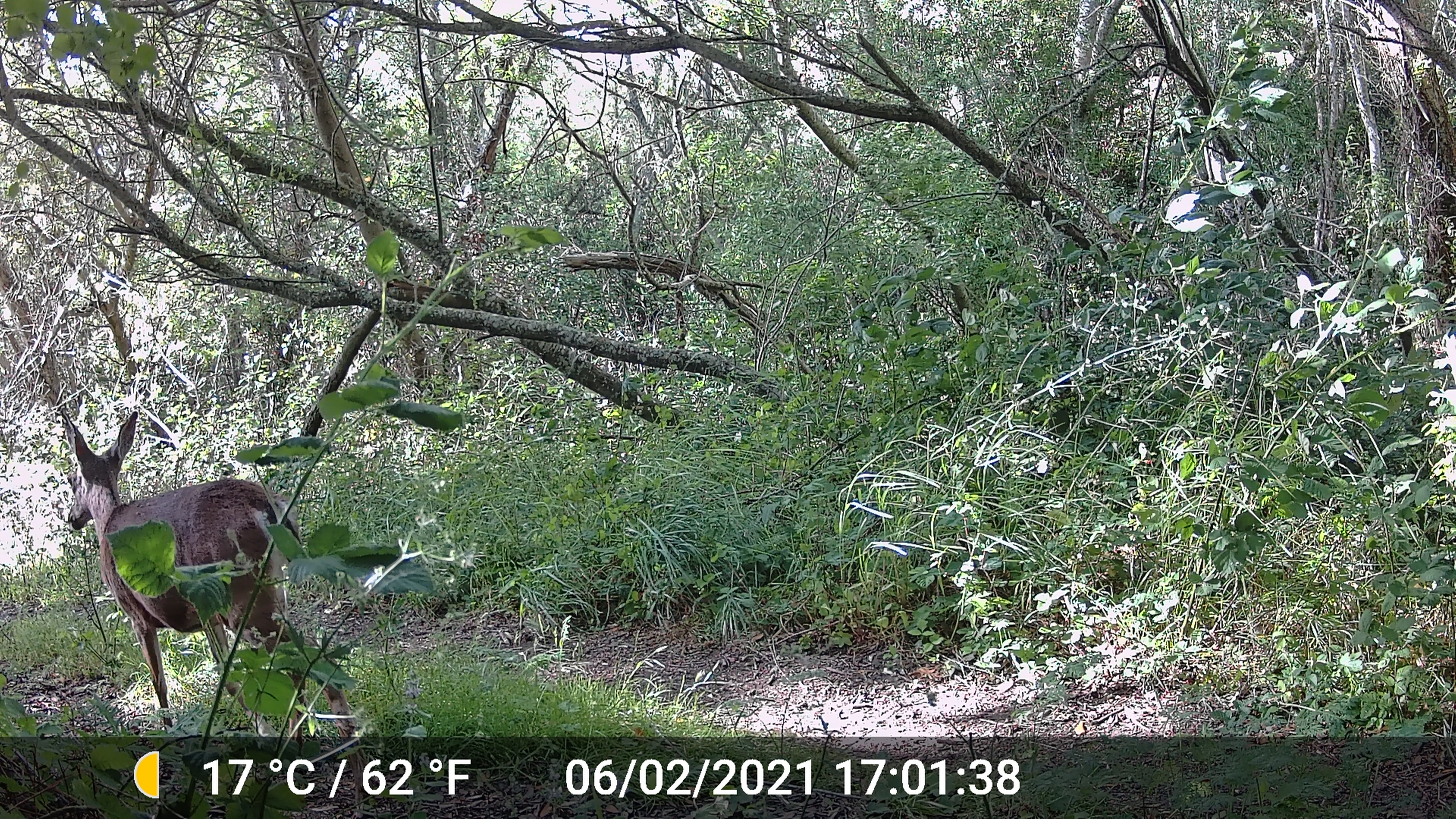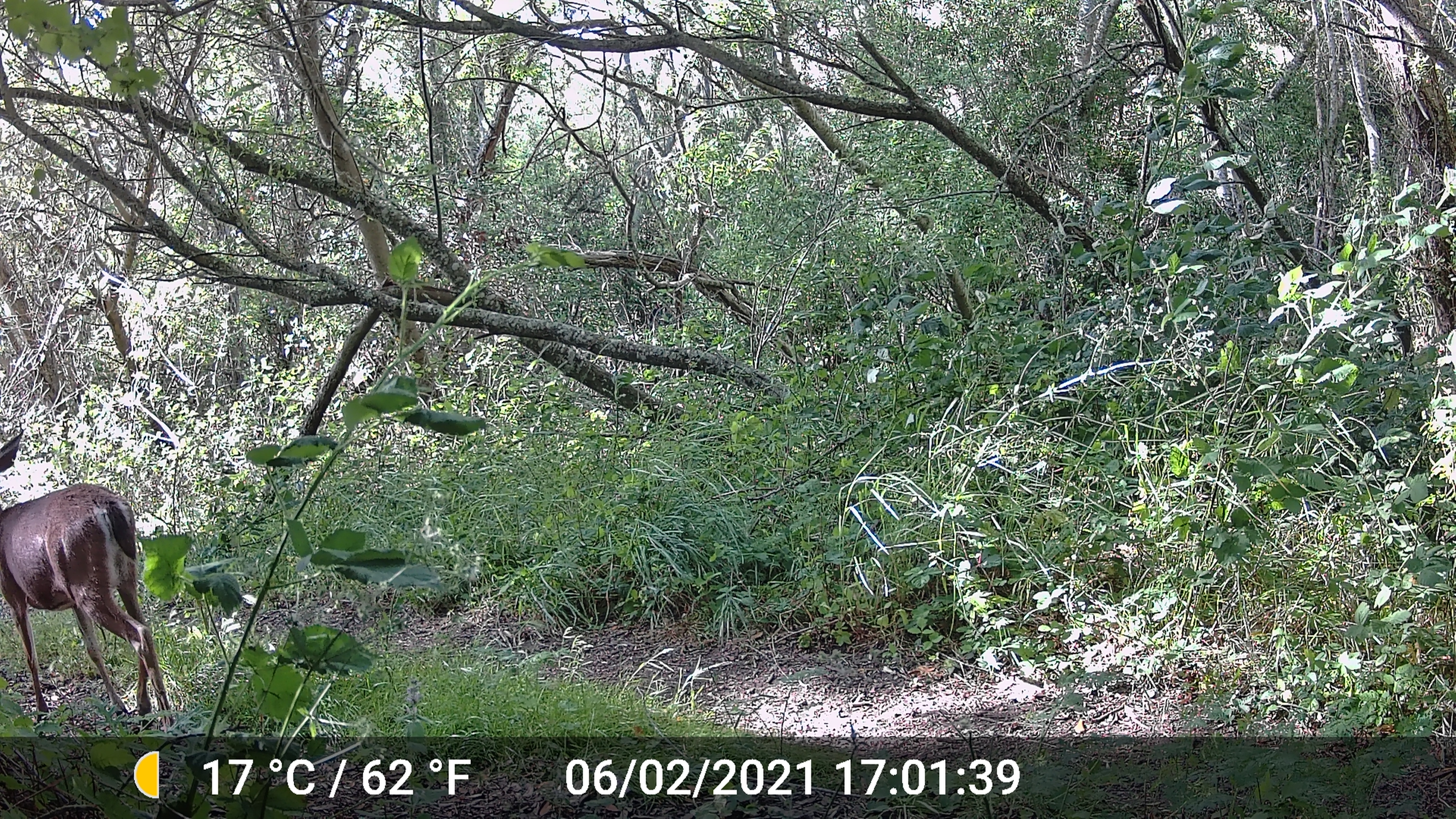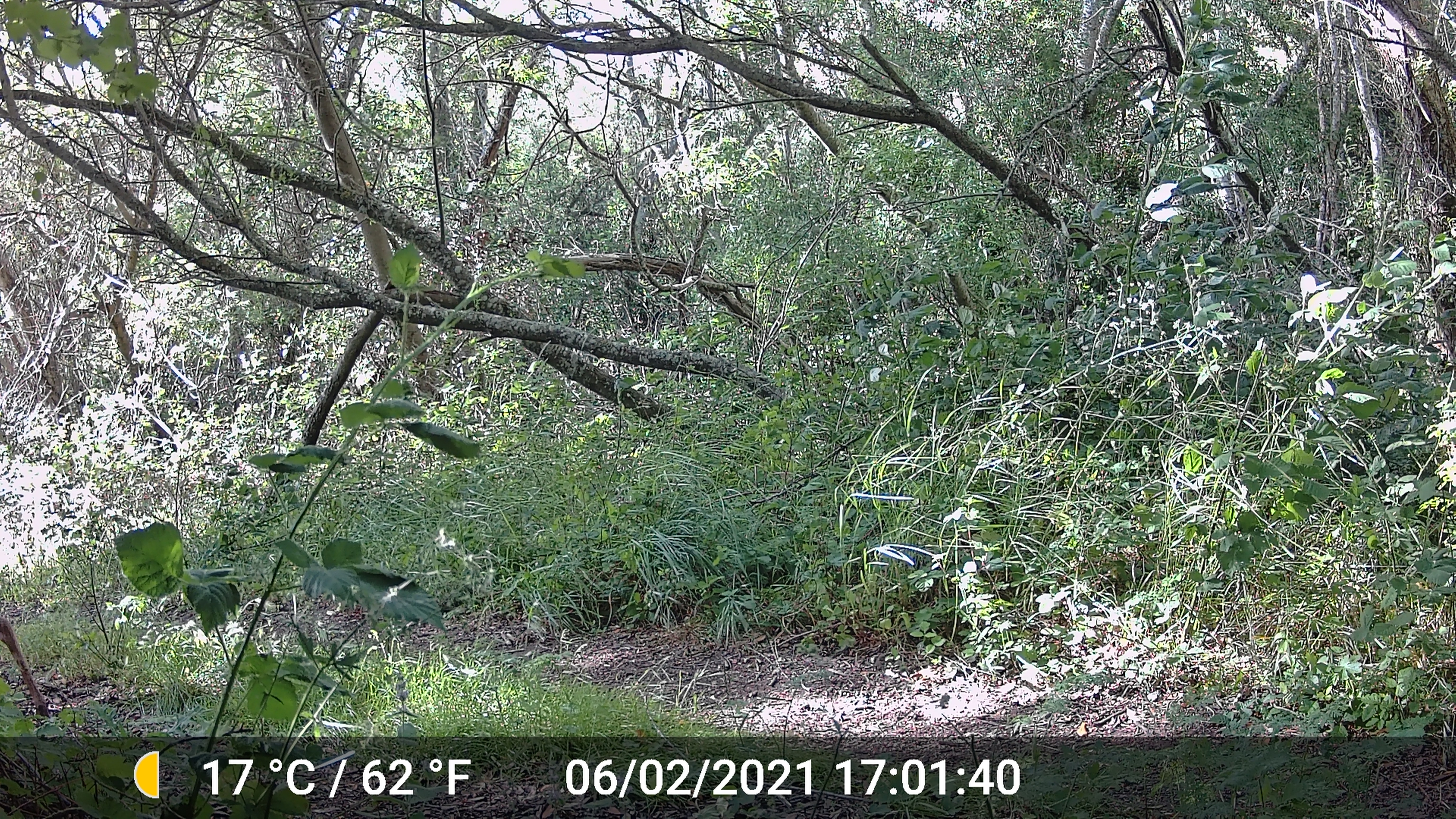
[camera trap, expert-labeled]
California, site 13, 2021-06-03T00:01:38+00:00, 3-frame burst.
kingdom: Animalia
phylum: Chordata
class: Mammalia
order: Artiodactyla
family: Cervidae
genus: Odocoileus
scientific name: Odocoileus hemionus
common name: mule deer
Mule deer (Odocoileus hemionus).